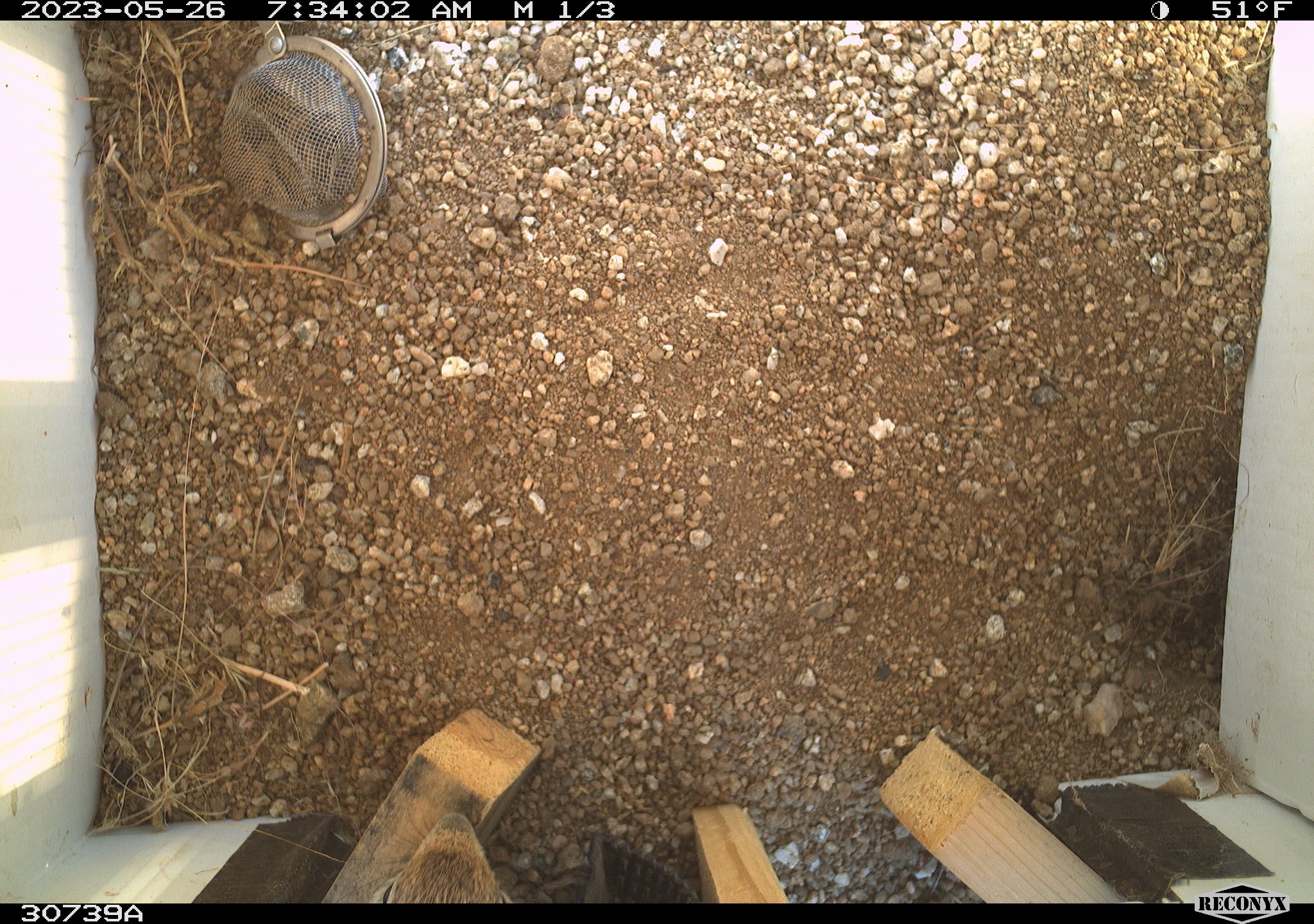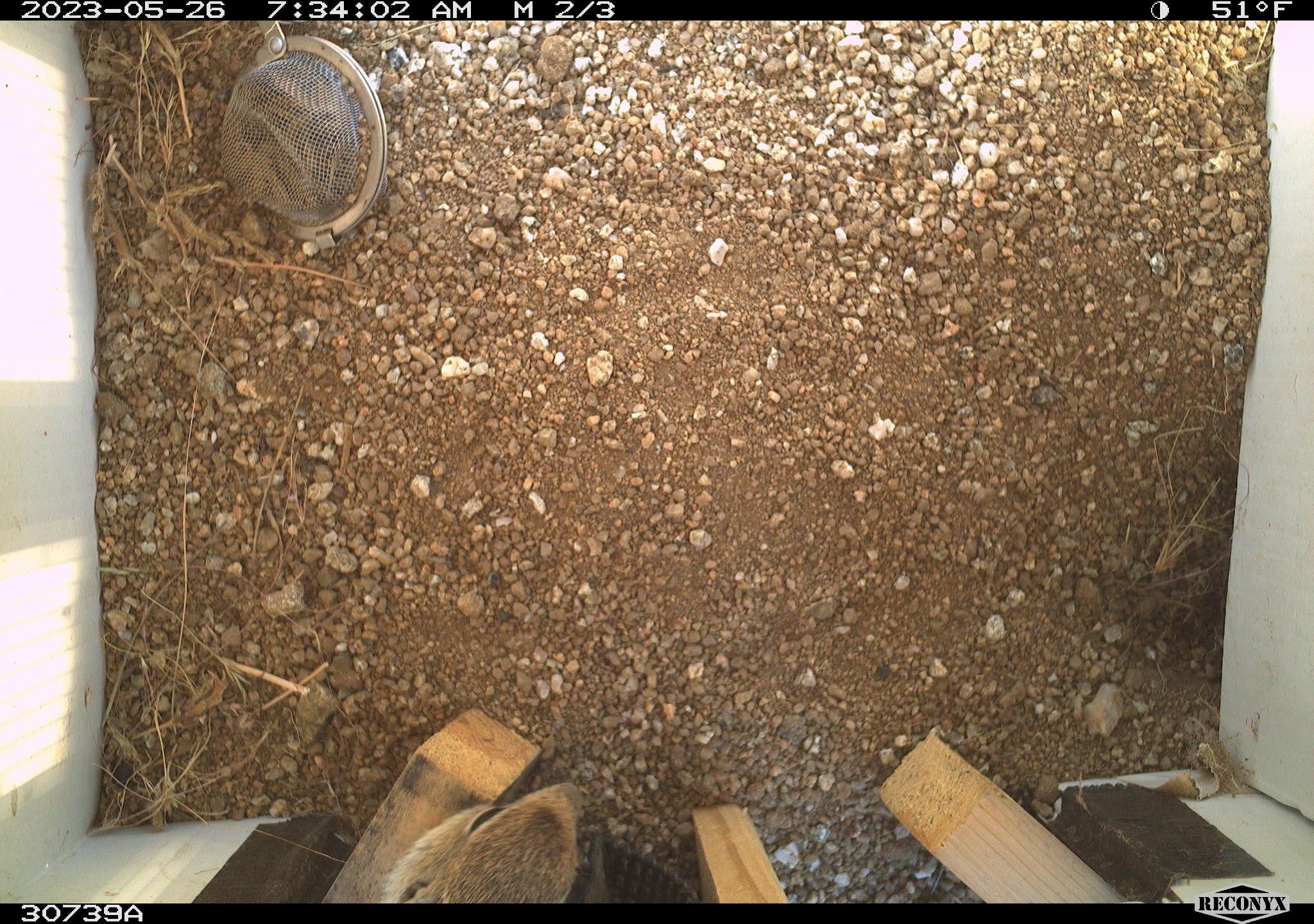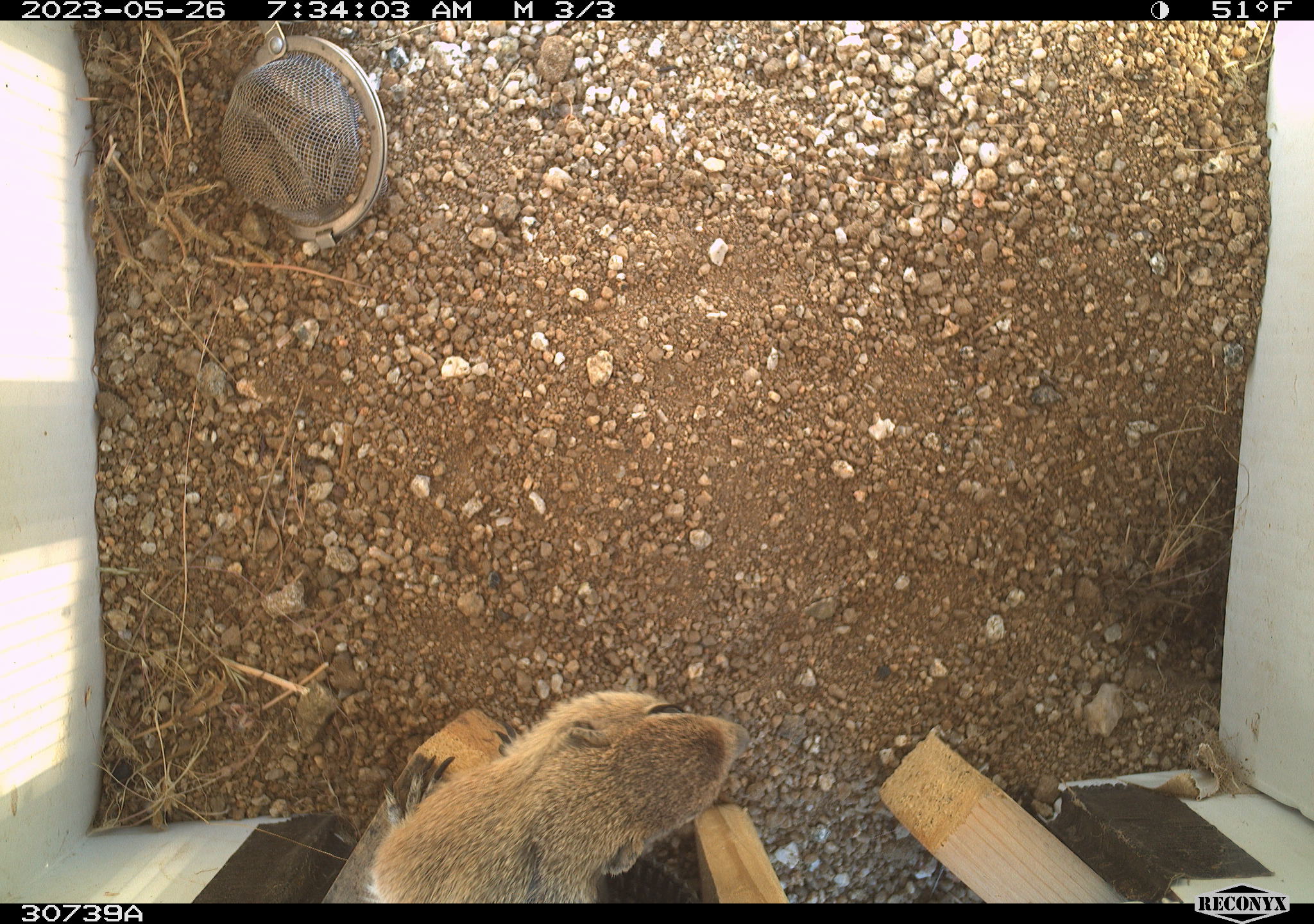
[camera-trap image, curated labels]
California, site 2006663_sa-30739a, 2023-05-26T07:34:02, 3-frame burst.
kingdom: Animalia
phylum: Chordata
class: Mammalia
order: Rodentia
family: Sciuridae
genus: Ammospermophilus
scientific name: Ammospermophilus leucurus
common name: white-tailed antelope squirrel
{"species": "white-tailed antelope squirrel (Ammospermophilus leucurus)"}